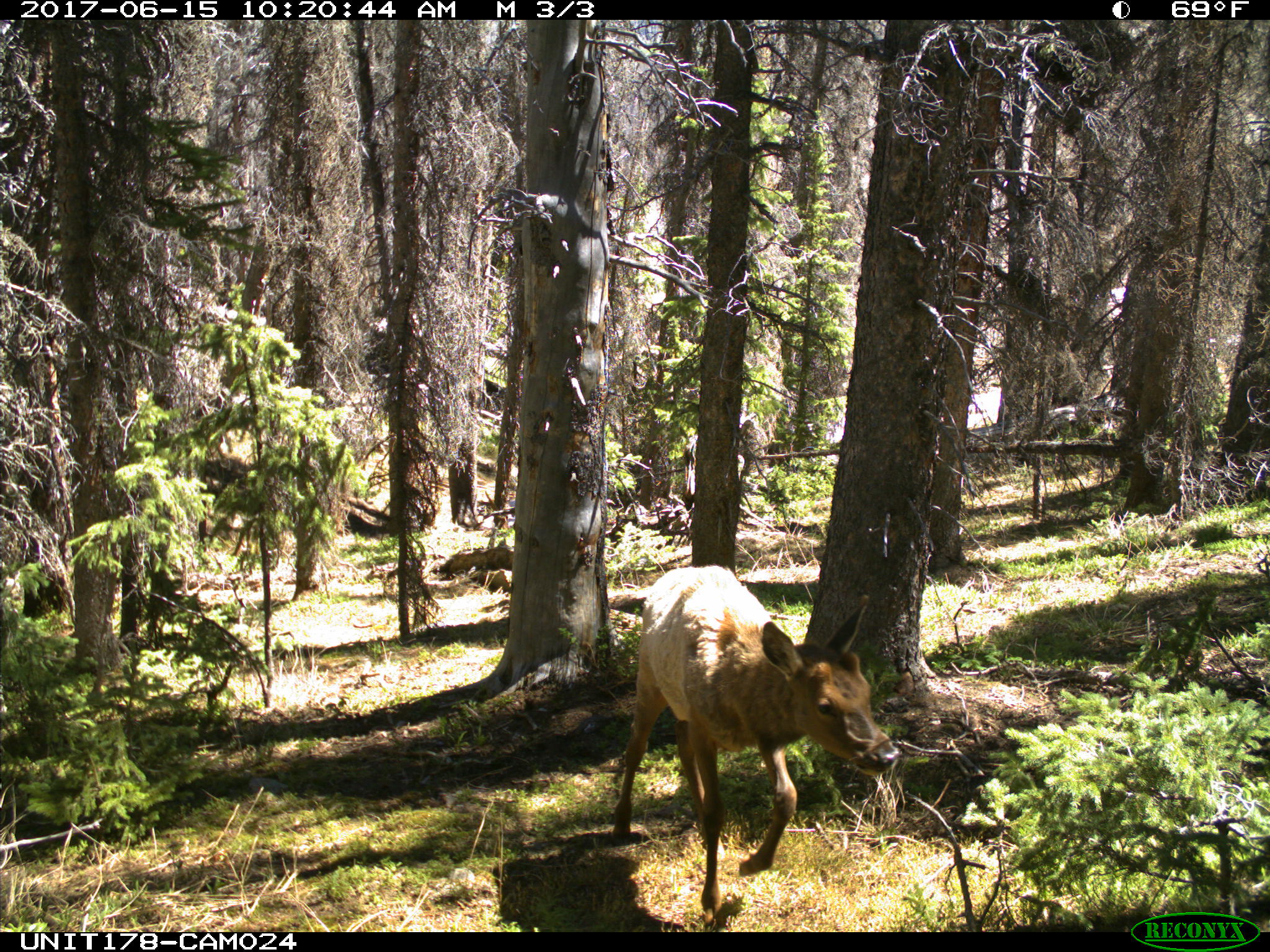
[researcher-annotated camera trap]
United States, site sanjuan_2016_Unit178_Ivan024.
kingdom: Animalia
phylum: Chordata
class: Mammalia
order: Artiodactyla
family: Cervidae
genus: Cervus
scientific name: Cervus elaphus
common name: red deer